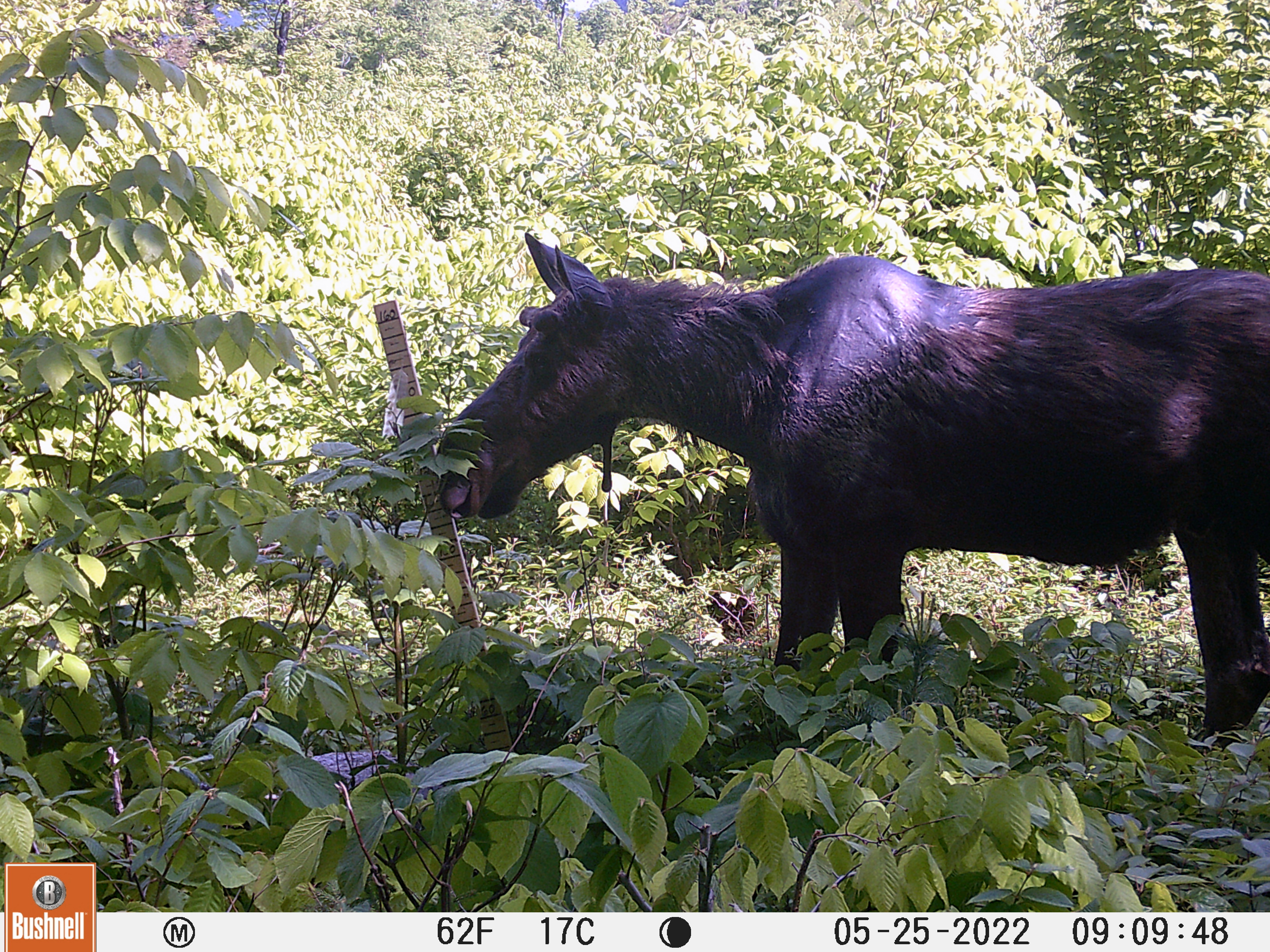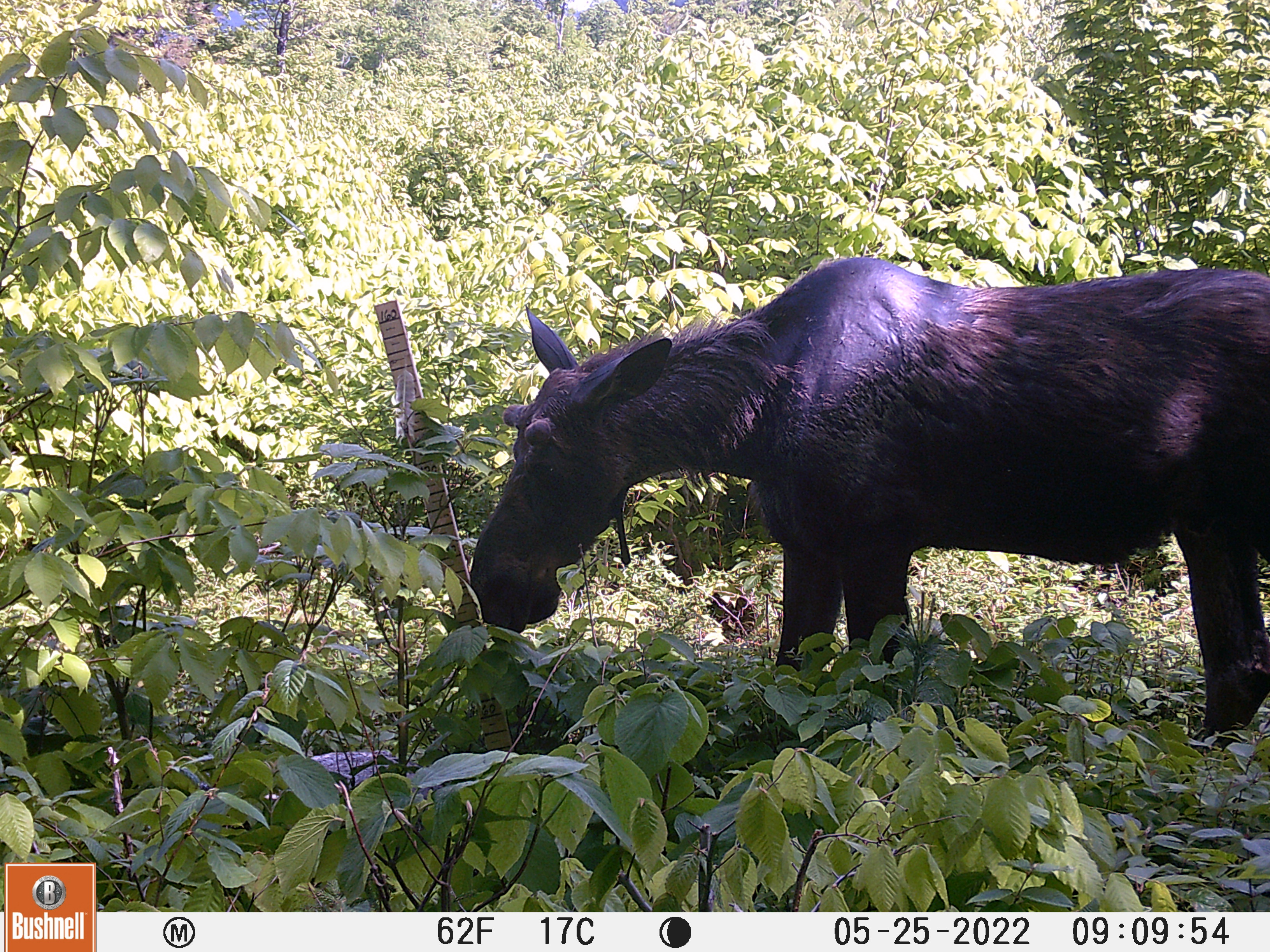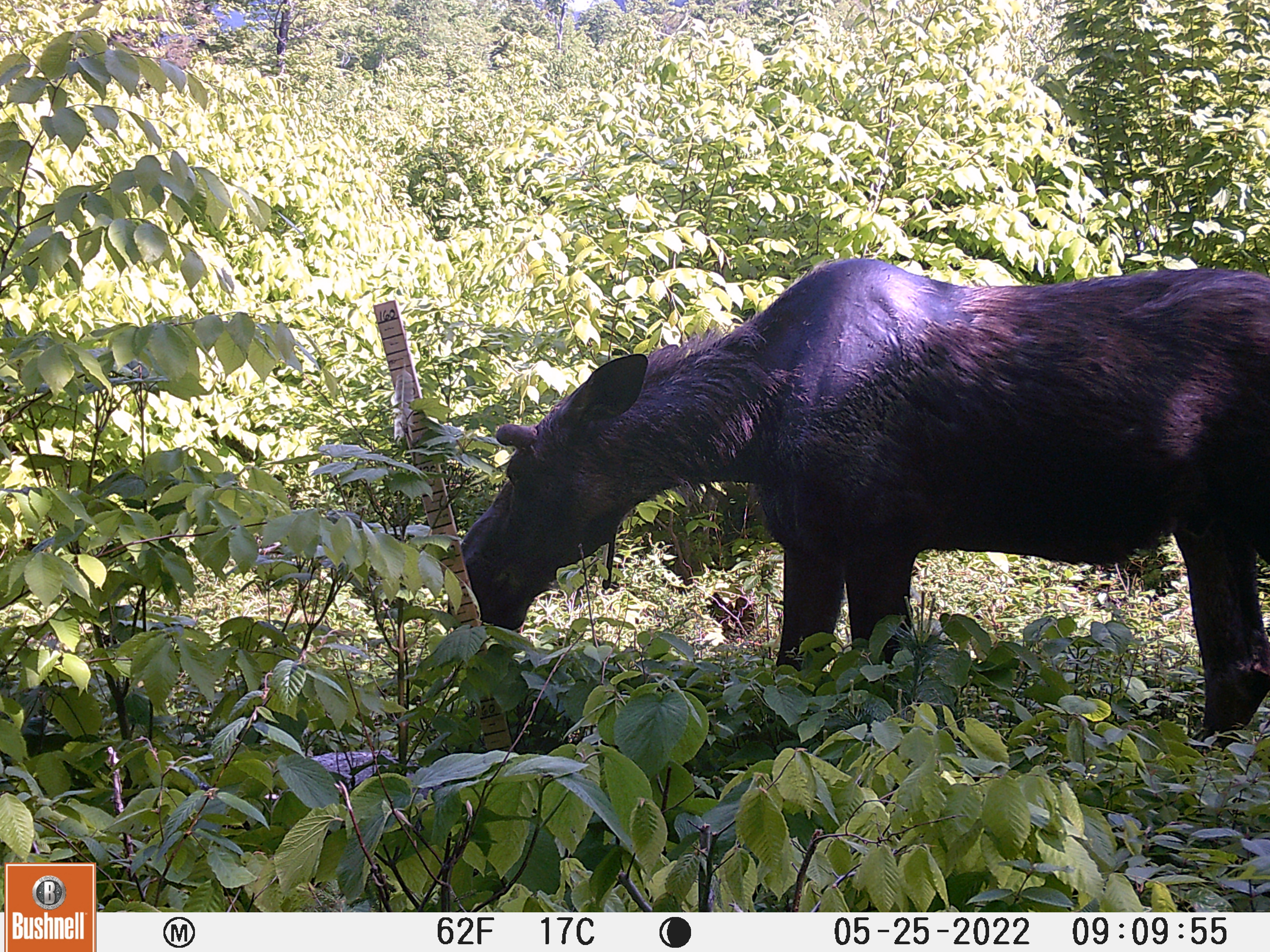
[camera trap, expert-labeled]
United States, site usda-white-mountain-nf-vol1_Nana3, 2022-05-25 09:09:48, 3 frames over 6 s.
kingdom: Animalia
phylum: Chordata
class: Mammalia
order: Artiodactyla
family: Cervidae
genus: Alces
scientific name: Alces alces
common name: moose